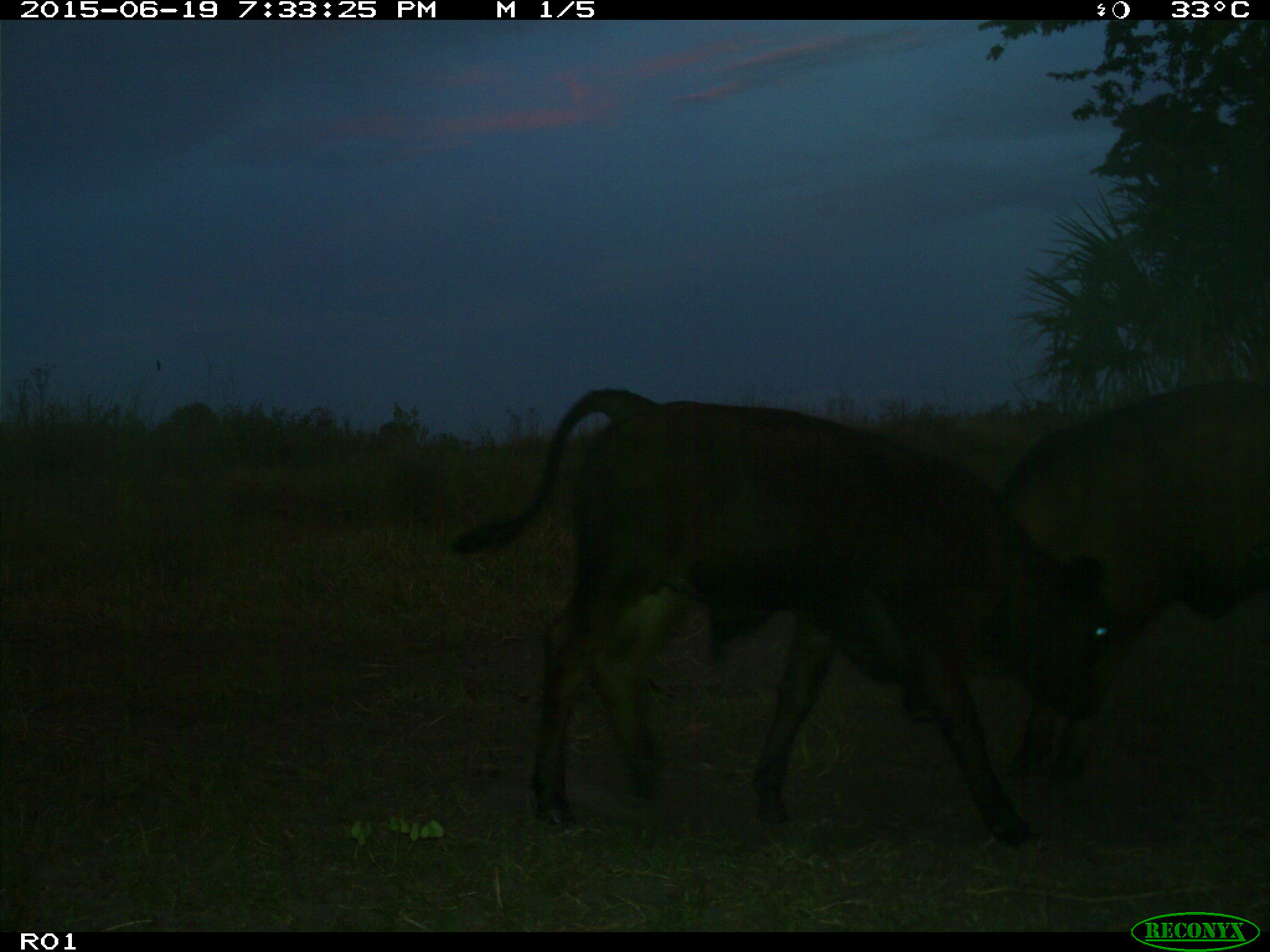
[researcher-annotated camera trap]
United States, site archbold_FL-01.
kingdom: Animalia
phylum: Chordata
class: Mammalia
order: Artiodactyla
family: Bovidae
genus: Bos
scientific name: Bos taurus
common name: domestic cow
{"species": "Bos taurus (domestic cow)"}